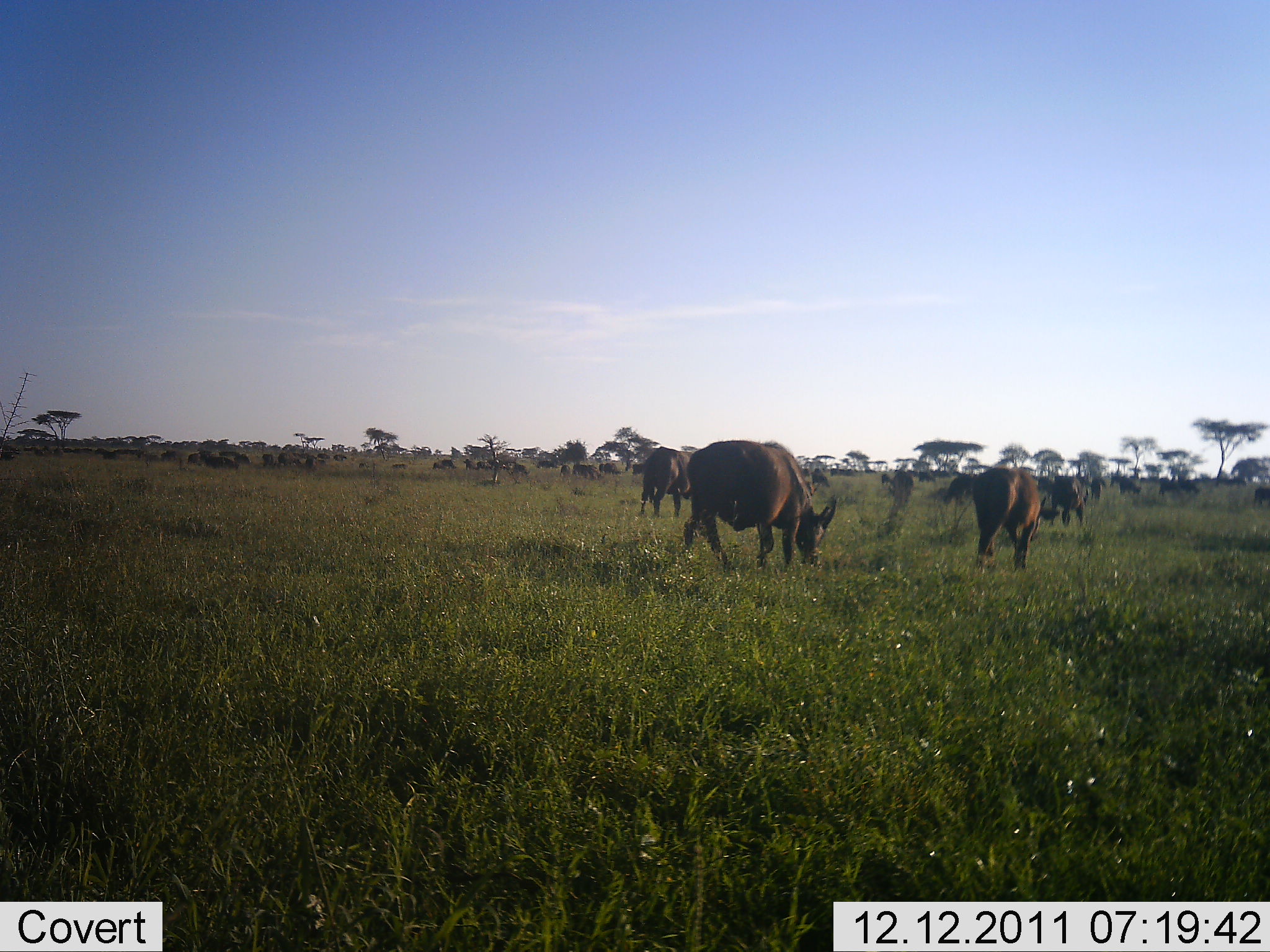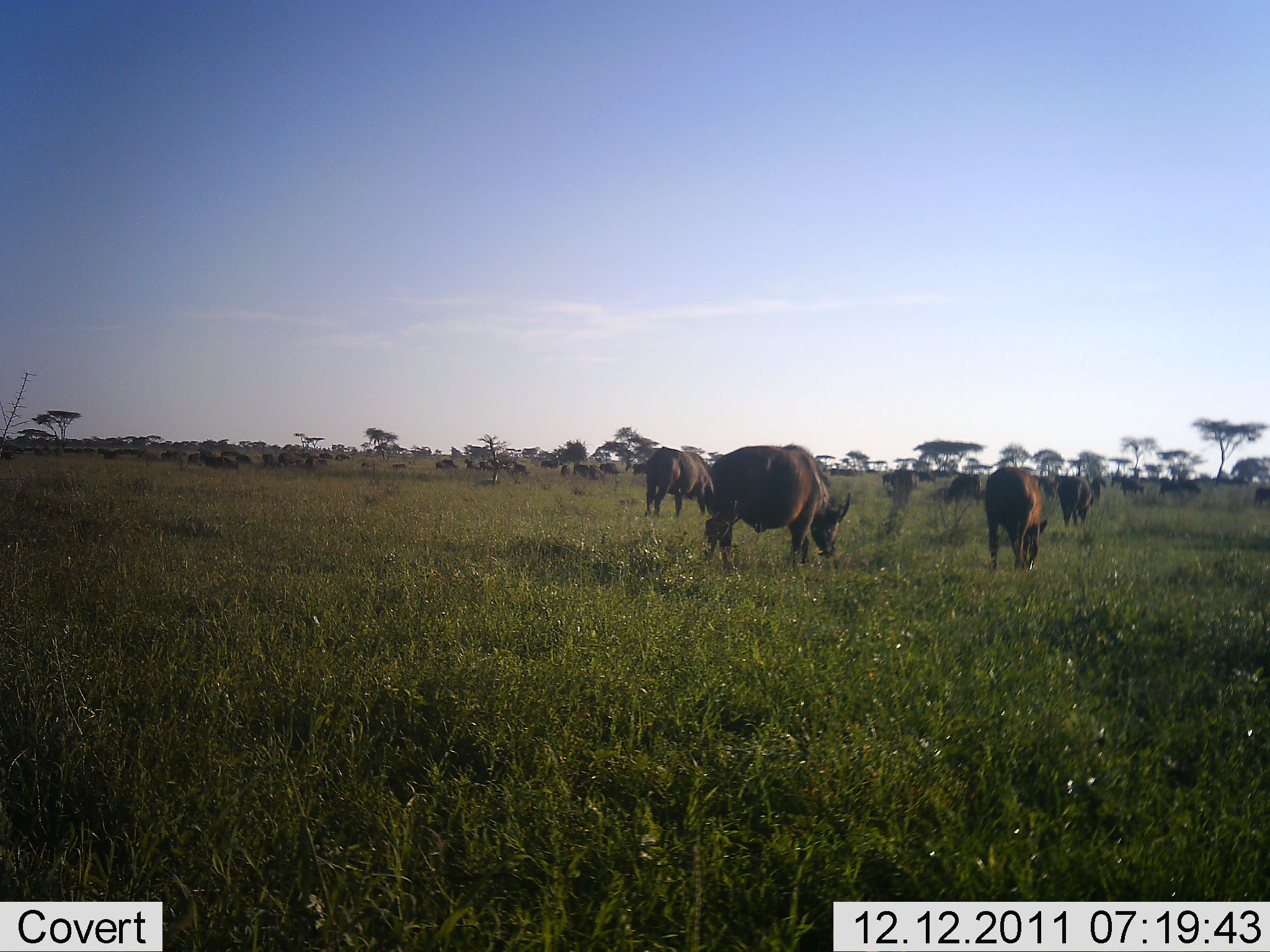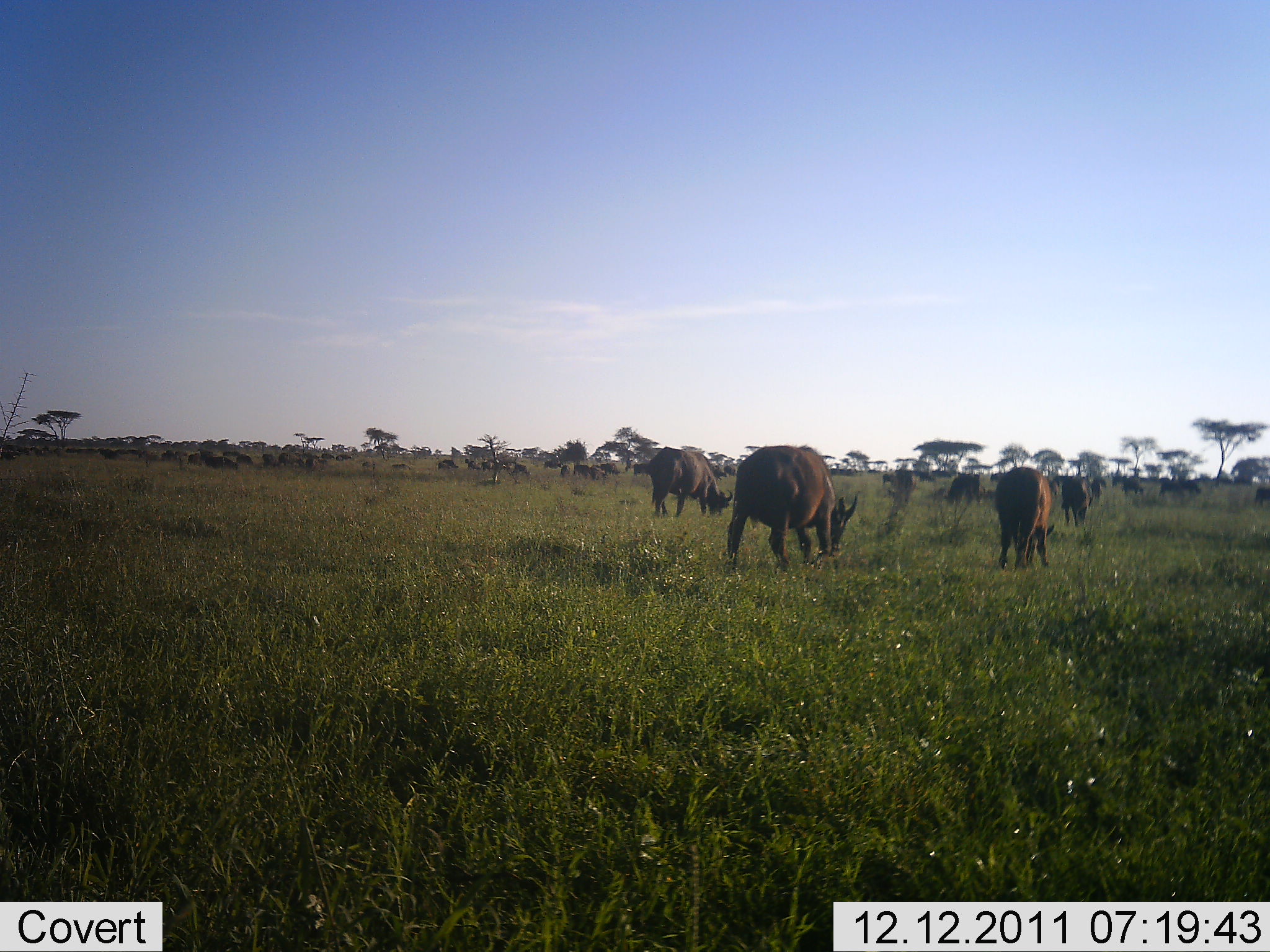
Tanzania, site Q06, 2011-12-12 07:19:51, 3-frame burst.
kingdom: Animalia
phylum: Chordata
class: Mammalia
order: Artiodactyla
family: Bovidae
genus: Syncerus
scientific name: Syncerus caffer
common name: cape buffalo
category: buffalo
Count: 11-50.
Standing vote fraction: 29%.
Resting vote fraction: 0%.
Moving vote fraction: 36%.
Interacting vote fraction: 0%.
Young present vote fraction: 0%.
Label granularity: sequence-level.